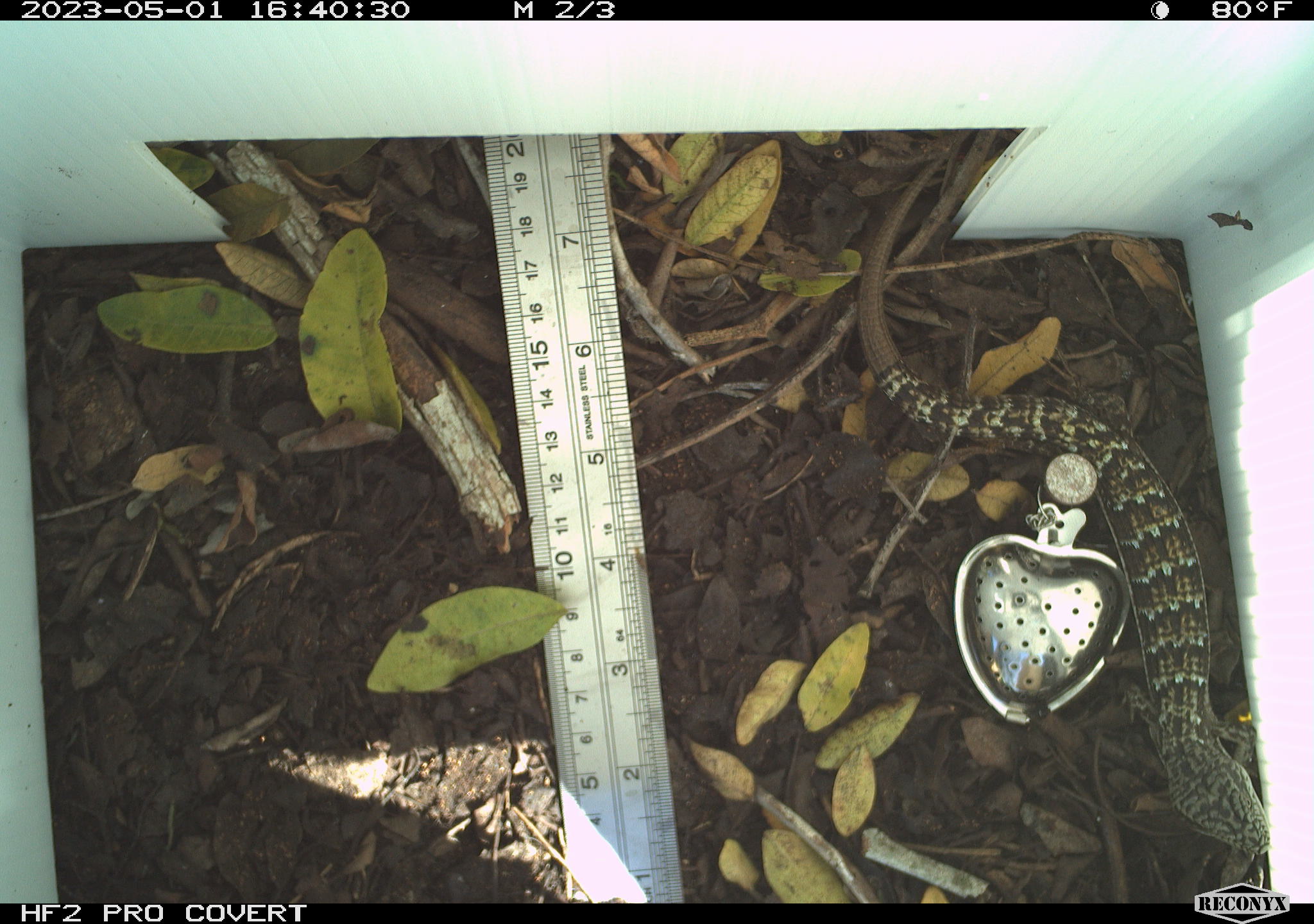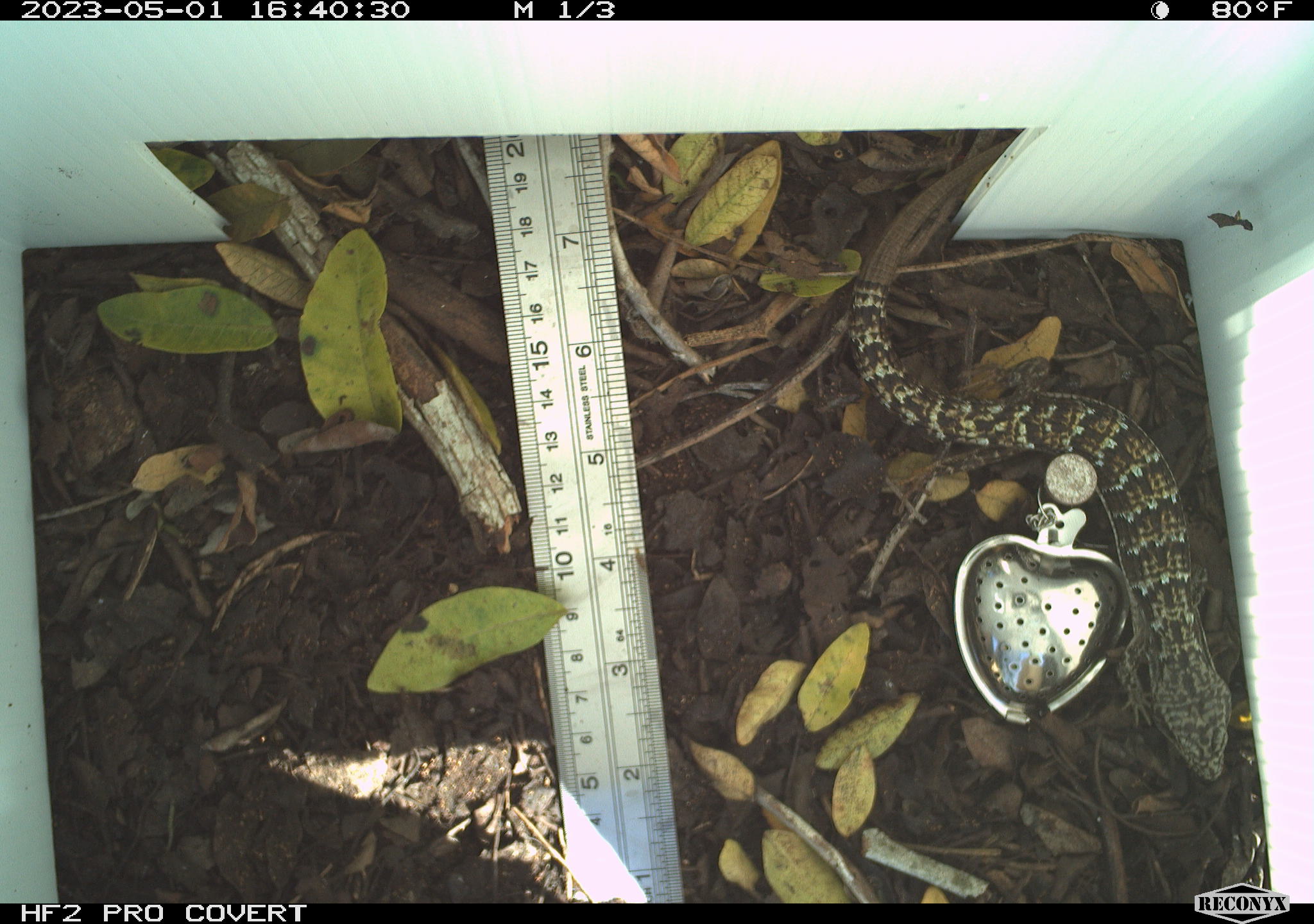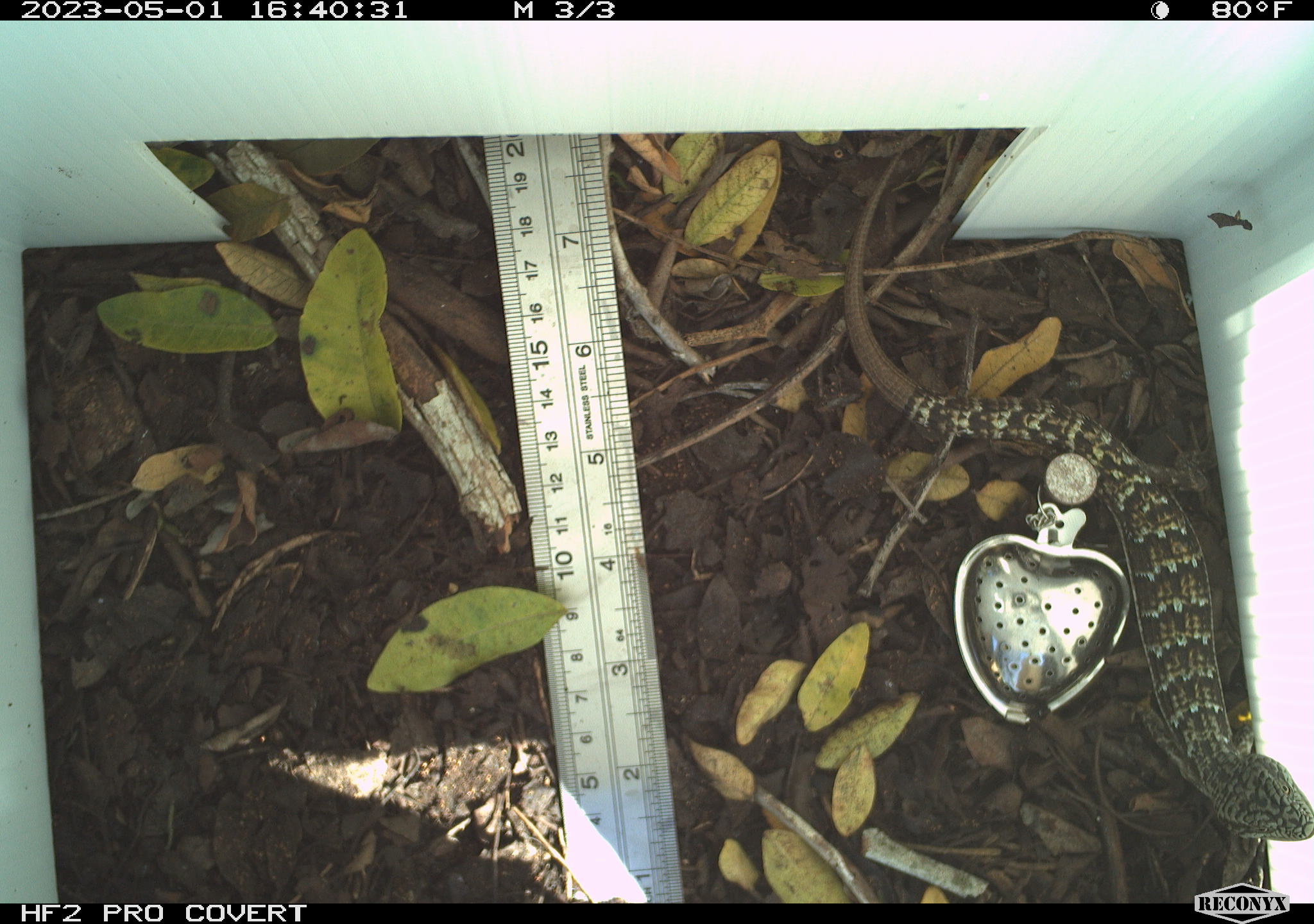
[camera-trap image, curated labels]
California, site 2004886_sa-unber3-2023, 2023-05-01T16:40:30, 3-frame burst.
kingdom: Animalia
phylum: Chordata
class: Reptilia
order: Squamata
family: Anguidae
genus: Elgaria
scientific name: Elgaria multicarinata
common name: southern alligator lizard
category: forest alligator lizard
Forest alligator lizard (southern alligator lizard) (Elgaria multicarinata).